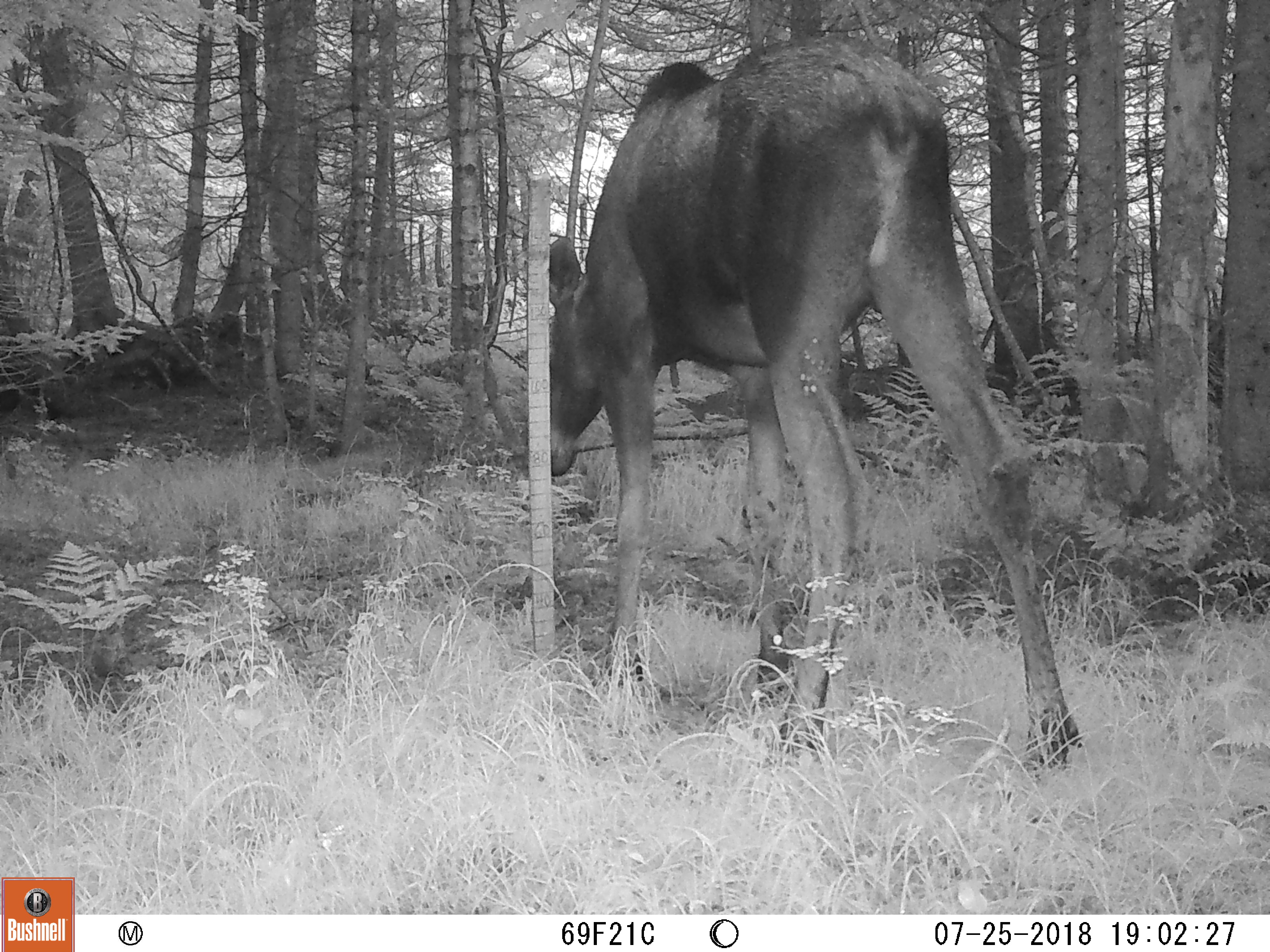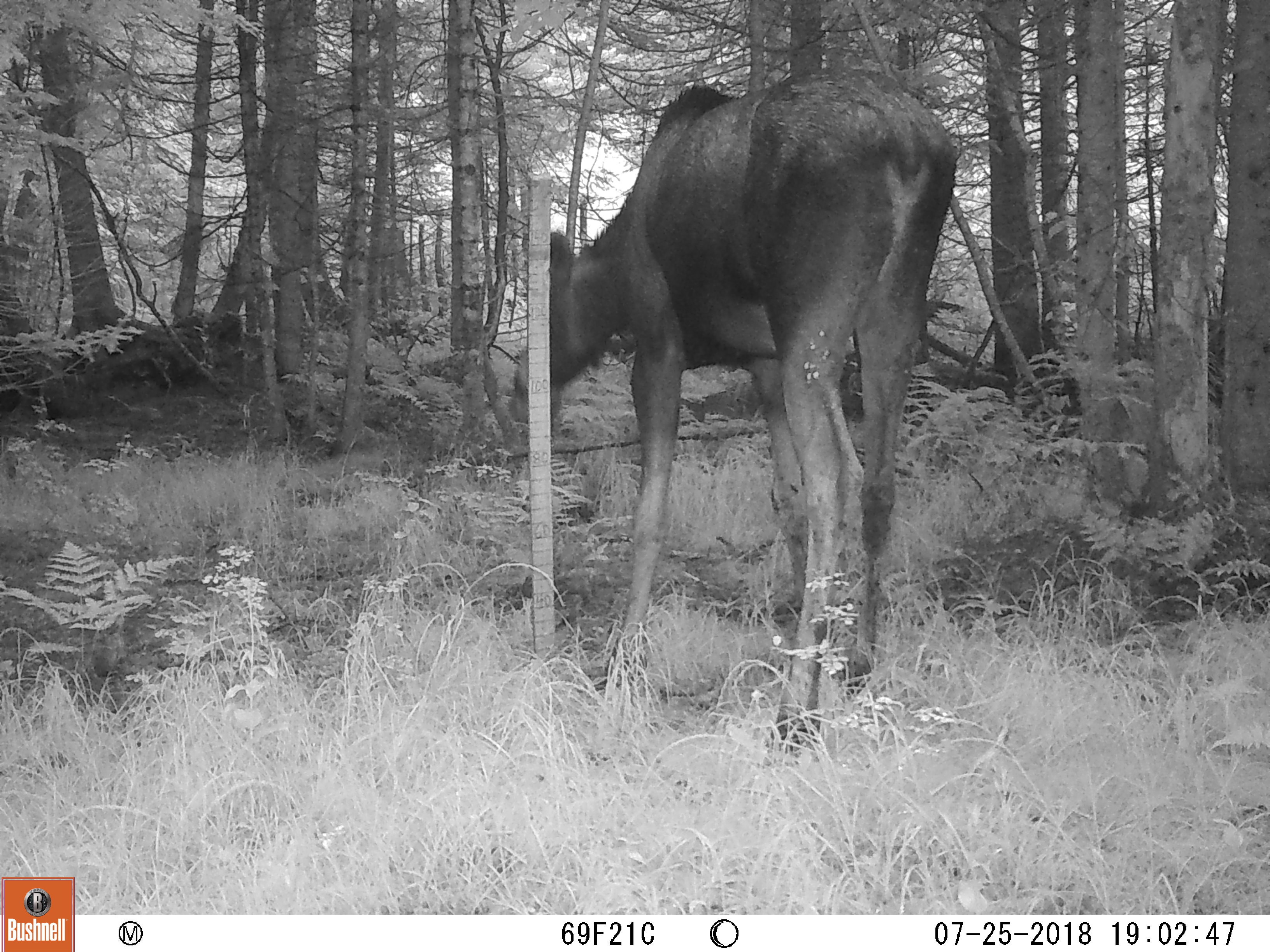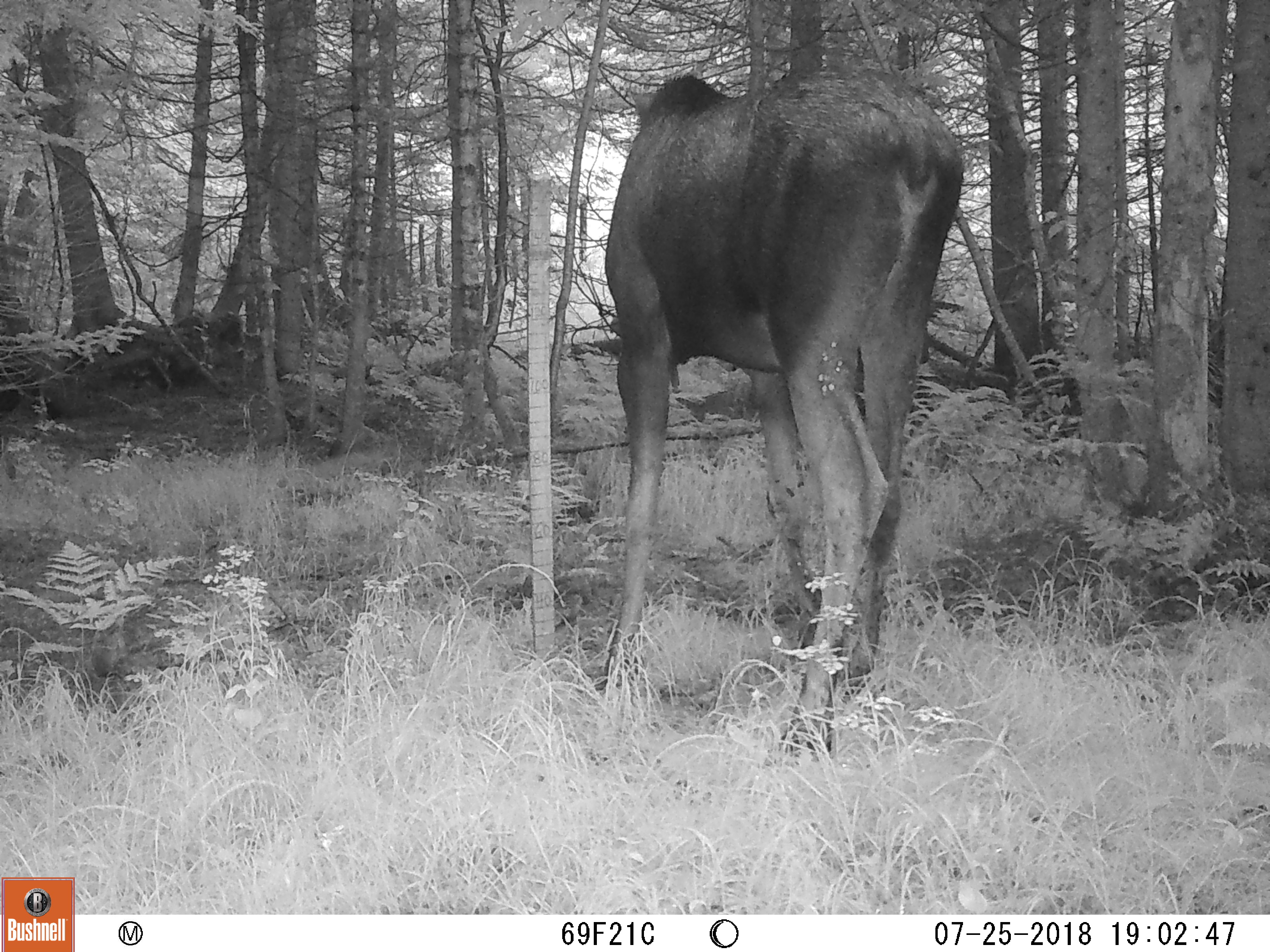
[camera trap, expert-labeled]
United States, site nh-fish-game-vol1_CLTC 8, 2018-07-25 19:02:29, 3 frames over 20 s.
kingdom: Animalia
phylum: Chordata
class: Mammalia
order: Artiodactyla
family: Cervidae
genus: Alces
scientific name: Alces alces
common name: moose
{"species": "moose (Alces alces)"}